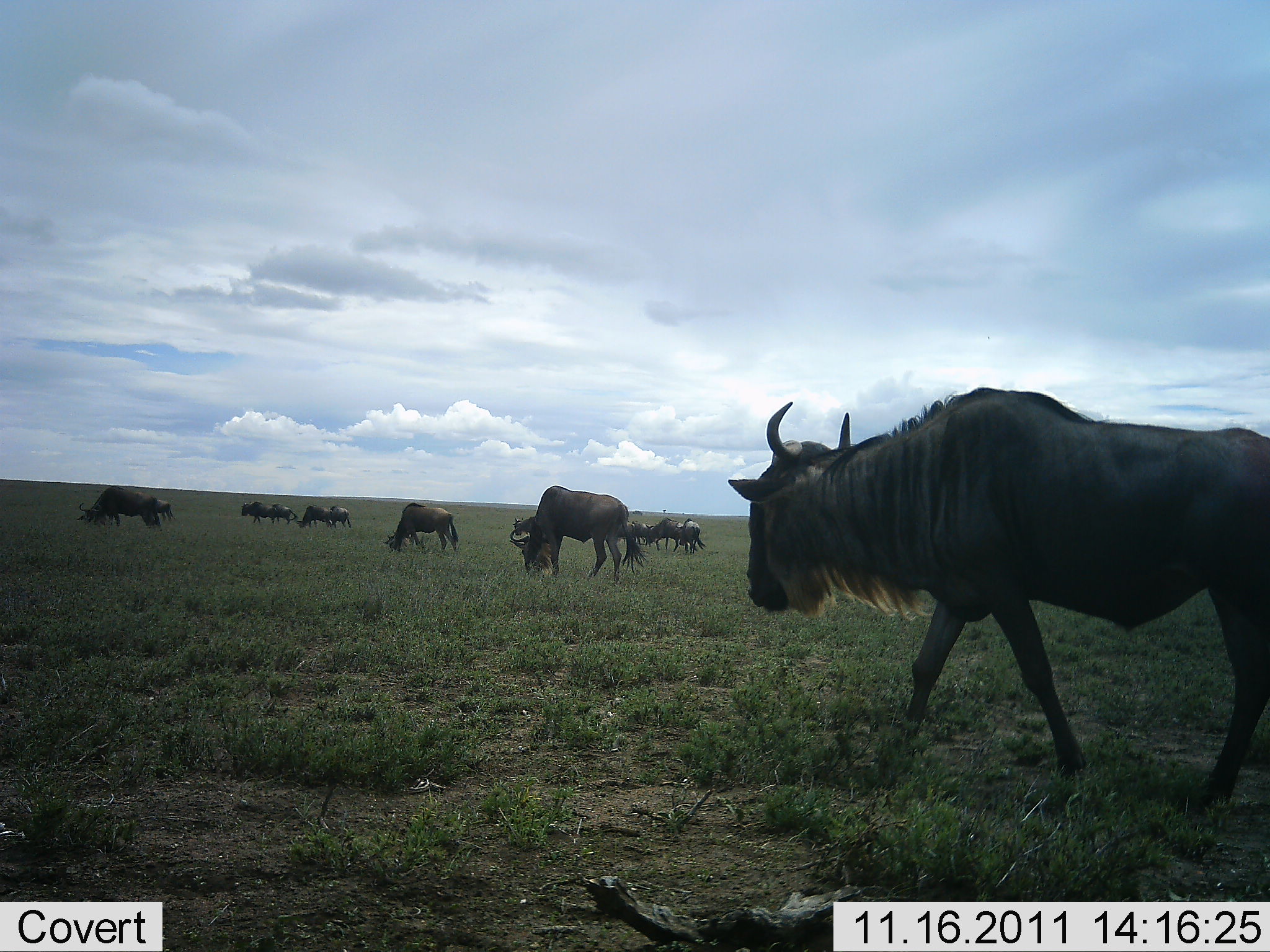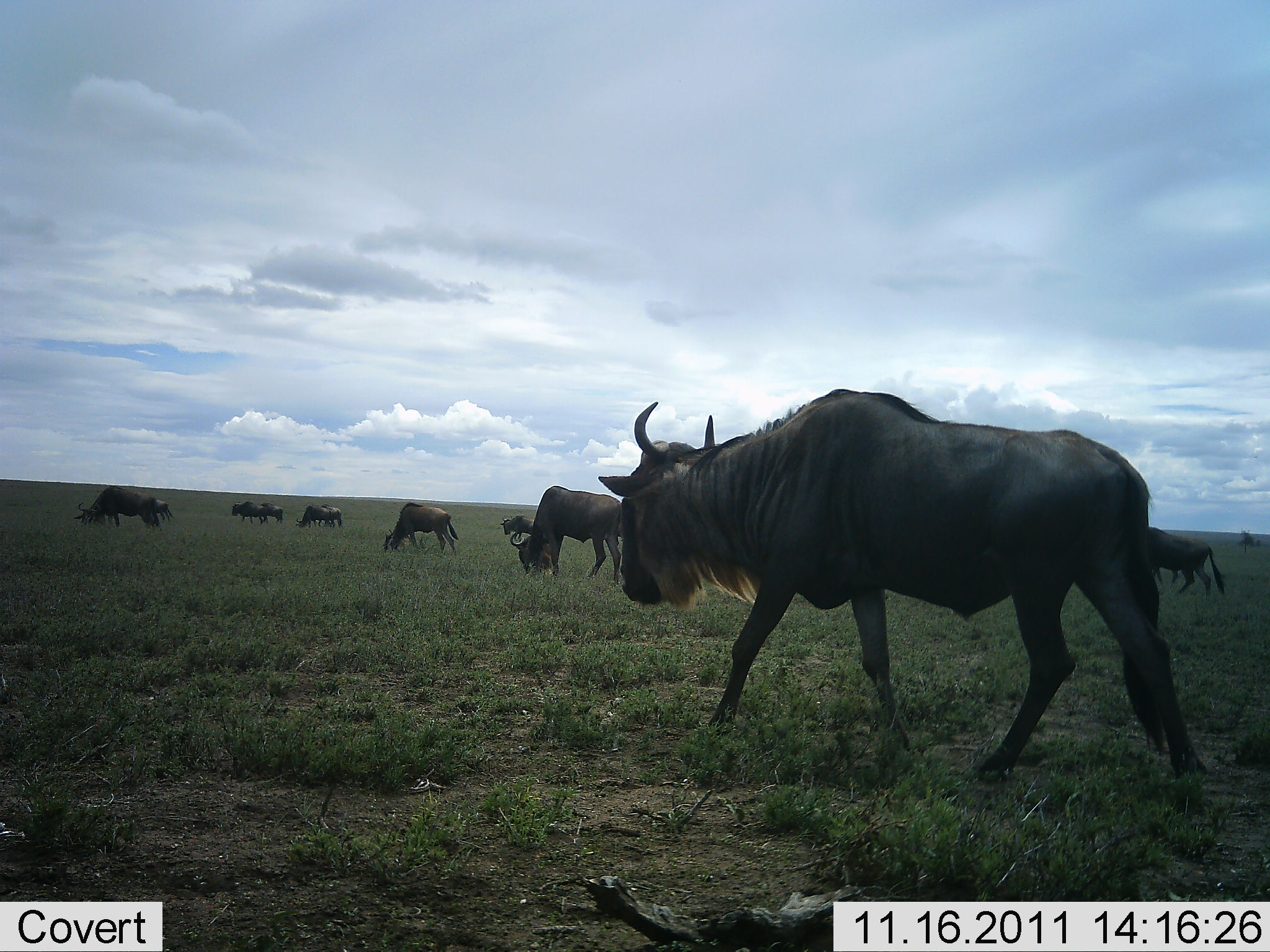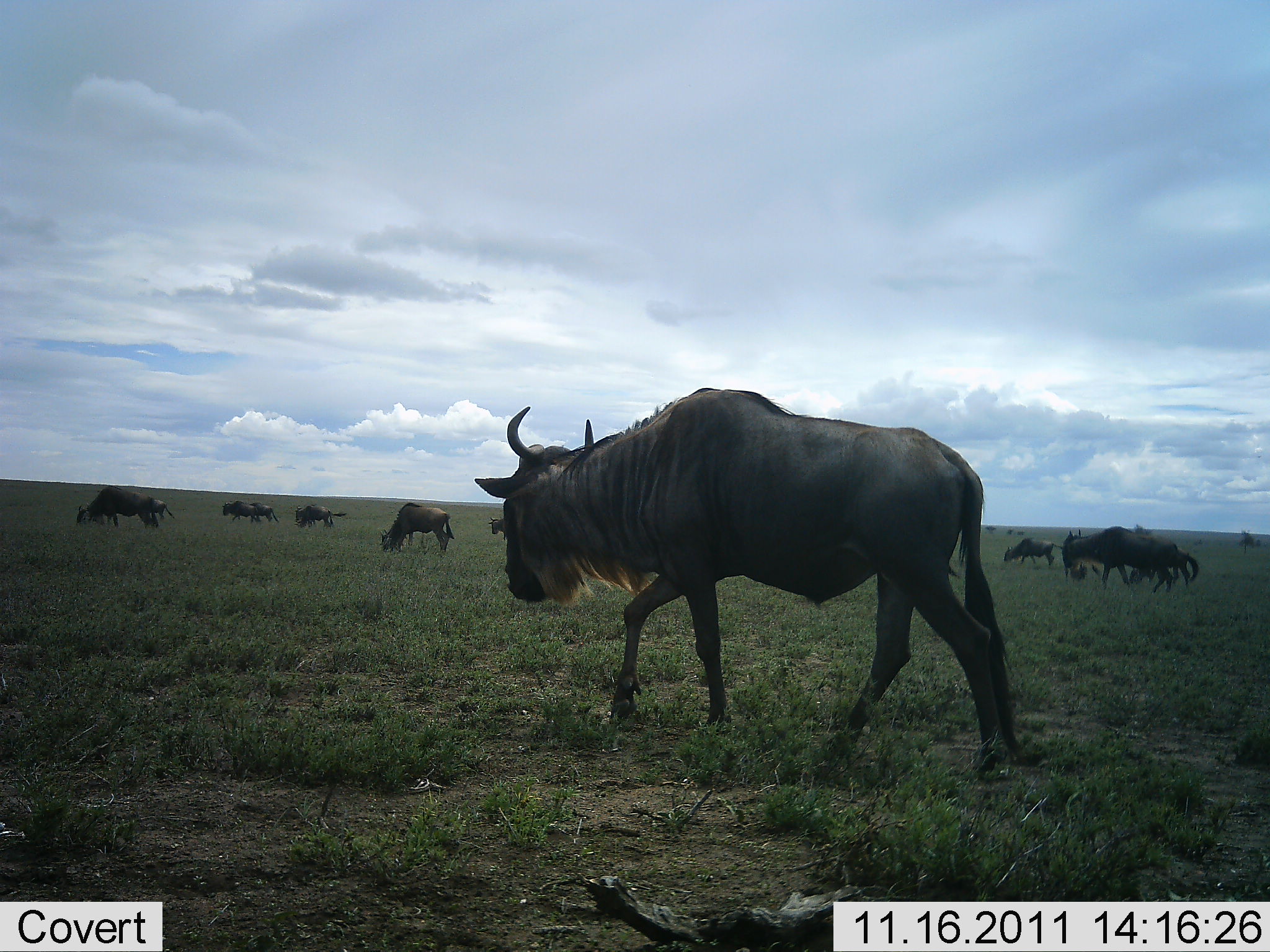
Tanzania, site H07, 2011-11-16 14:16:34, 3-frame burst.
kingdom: Animalia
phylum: Chordata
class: Mammalia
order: Artiodactyla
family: Bovidae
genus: Connochaetes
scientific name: Connochaetes taurinus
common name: blue wildebeest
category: wildebeest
Wildebeest (blue wildebeest) (Connochaetes taurinus), count 11-50. Behavior (volunteer vote fractions): standing 31%, resting 0%, moving 100%, interacting 0%. Young present (vote fraction): 8%. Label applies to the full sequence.